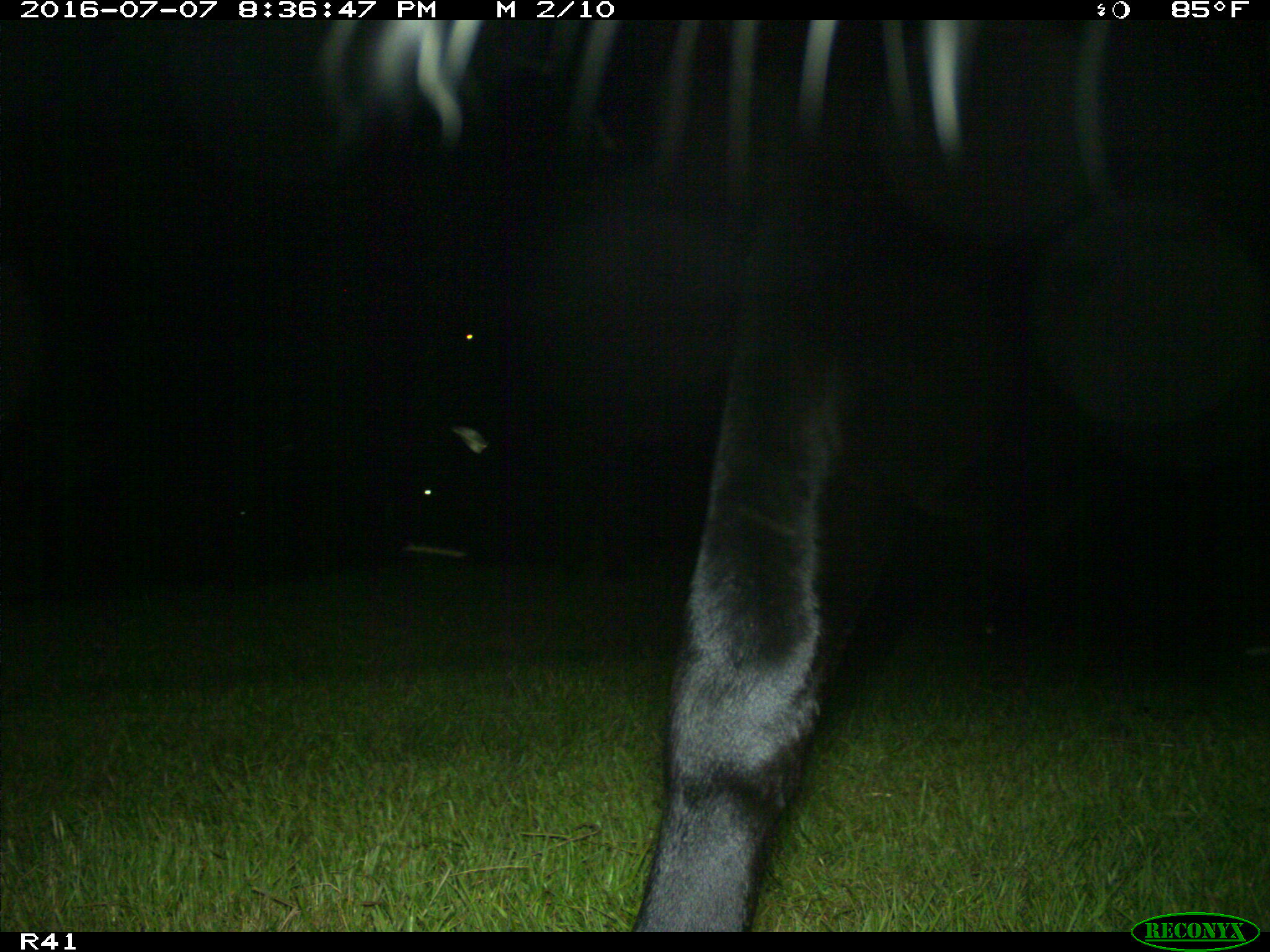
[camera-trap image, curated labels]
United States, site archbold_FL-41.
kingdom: Animalia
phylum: Chordata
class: Mammalia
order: Artiodactyla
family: Bovidae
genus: Bos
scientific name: Bos taurus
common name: domestic cow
Bos taurus (domestic cow).